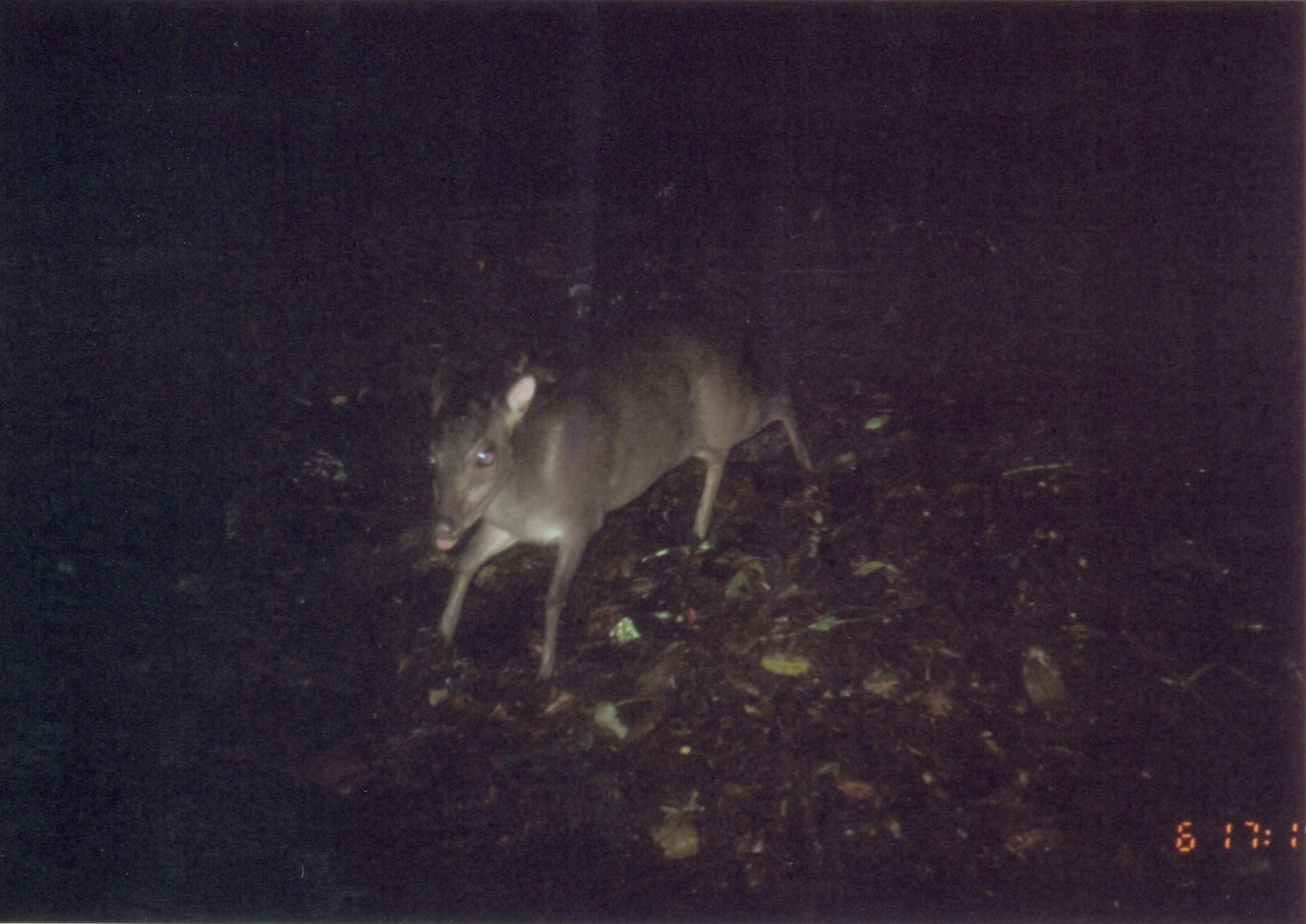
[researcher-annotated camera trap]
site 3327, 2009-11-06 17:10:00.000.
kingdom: Animalia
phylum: Chordata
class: Mammalia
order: Artiodactyla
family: Bovidae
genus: Philantomba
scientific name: Philantomba monticola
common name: blue duiker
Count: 1.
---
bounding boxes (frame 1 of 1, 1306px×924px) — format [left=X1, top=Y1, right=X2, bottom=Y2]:
philantomba monticola: [left=423, top=311, right=819, bottom=687]